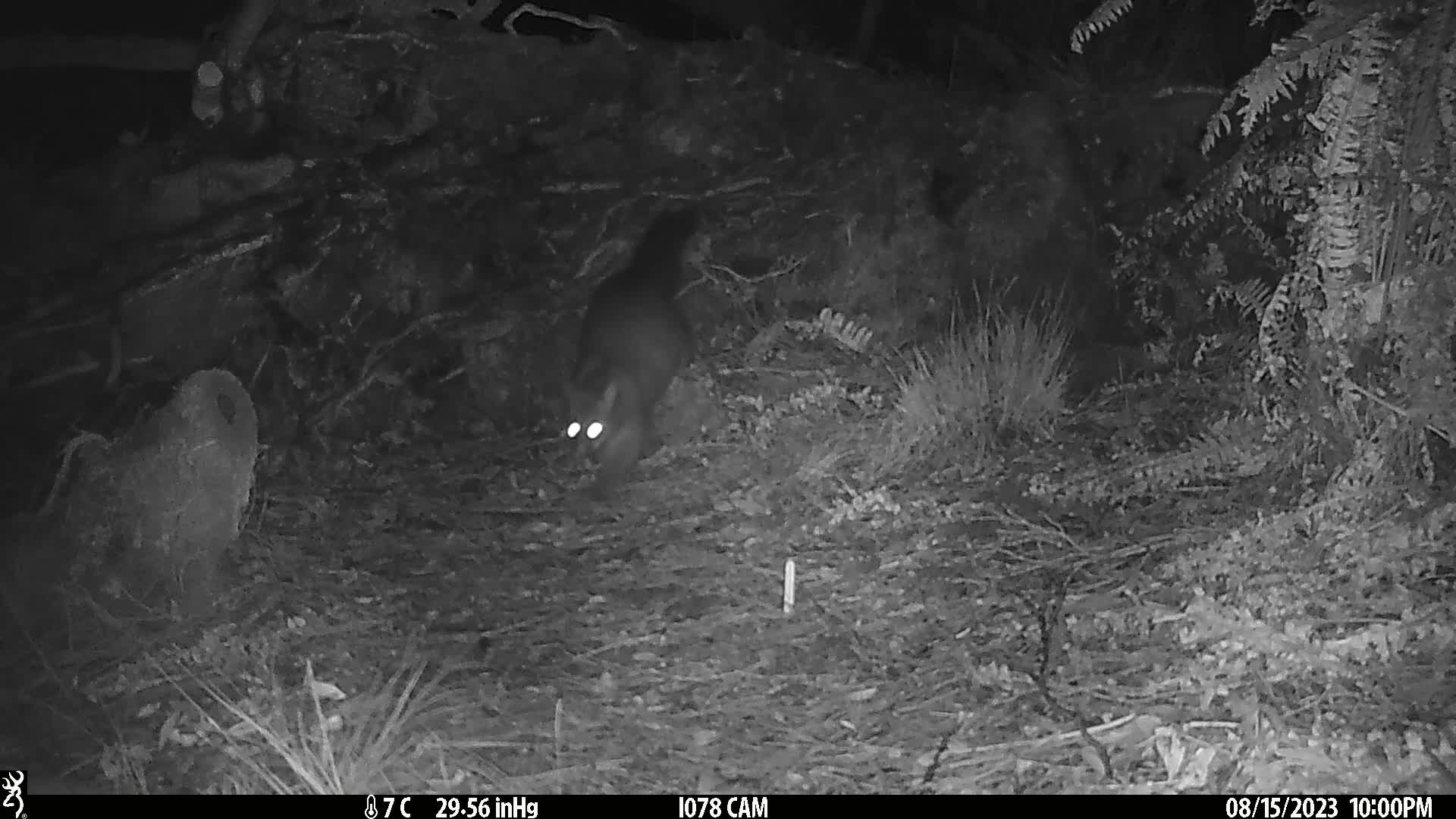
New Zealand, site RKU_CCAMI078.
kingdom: Animalia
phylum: Chordata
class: Mammalia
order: Diprotodontia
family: Phalangeridae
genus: Trichosurus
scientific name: Trichosurus vulpecula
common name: common brushtail possum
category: possum